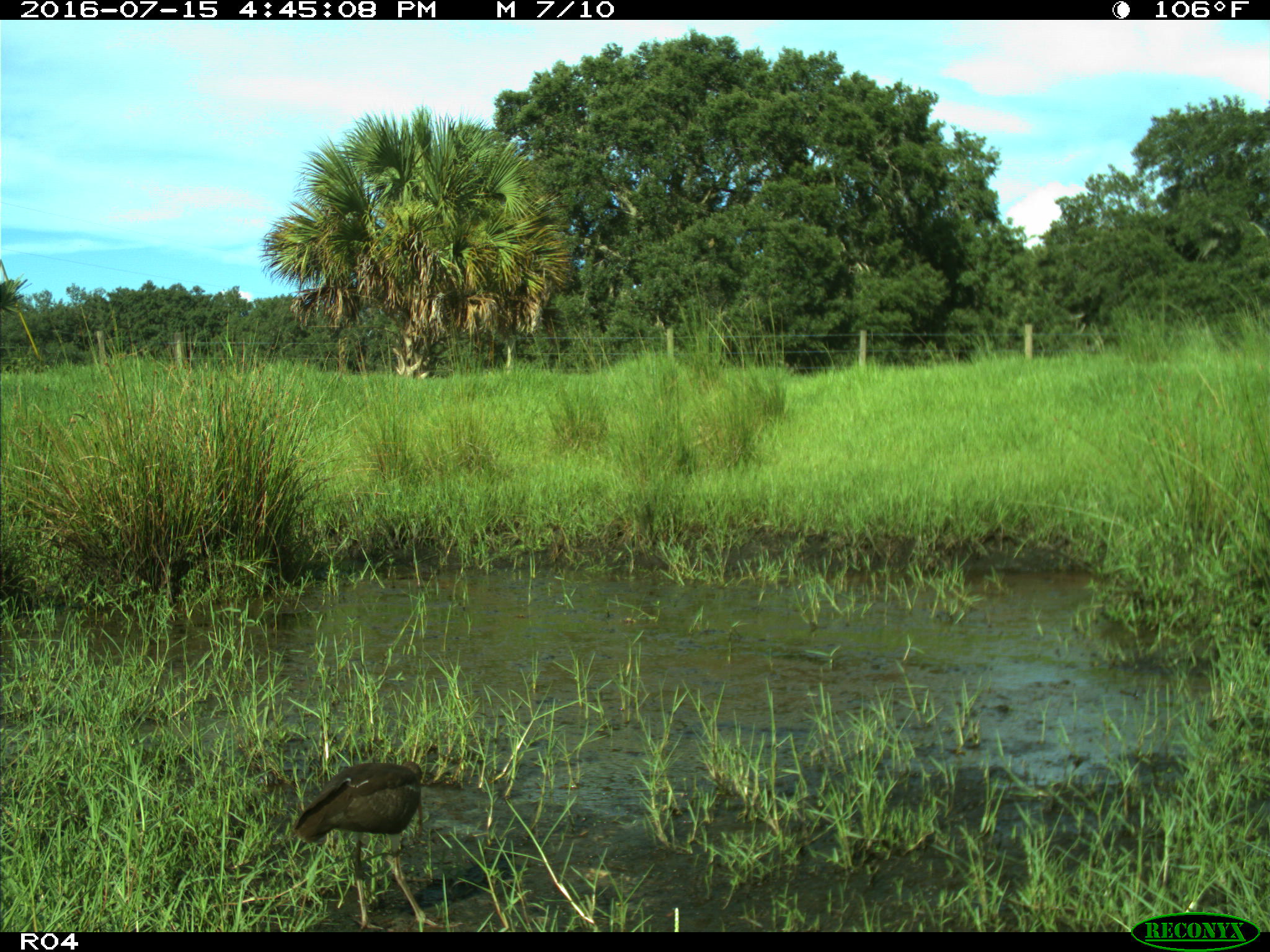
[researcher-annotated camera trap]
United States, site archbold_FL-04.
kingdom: Animalia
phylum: Chordata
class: Aves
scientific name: Aves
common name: birds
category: unidentified bird